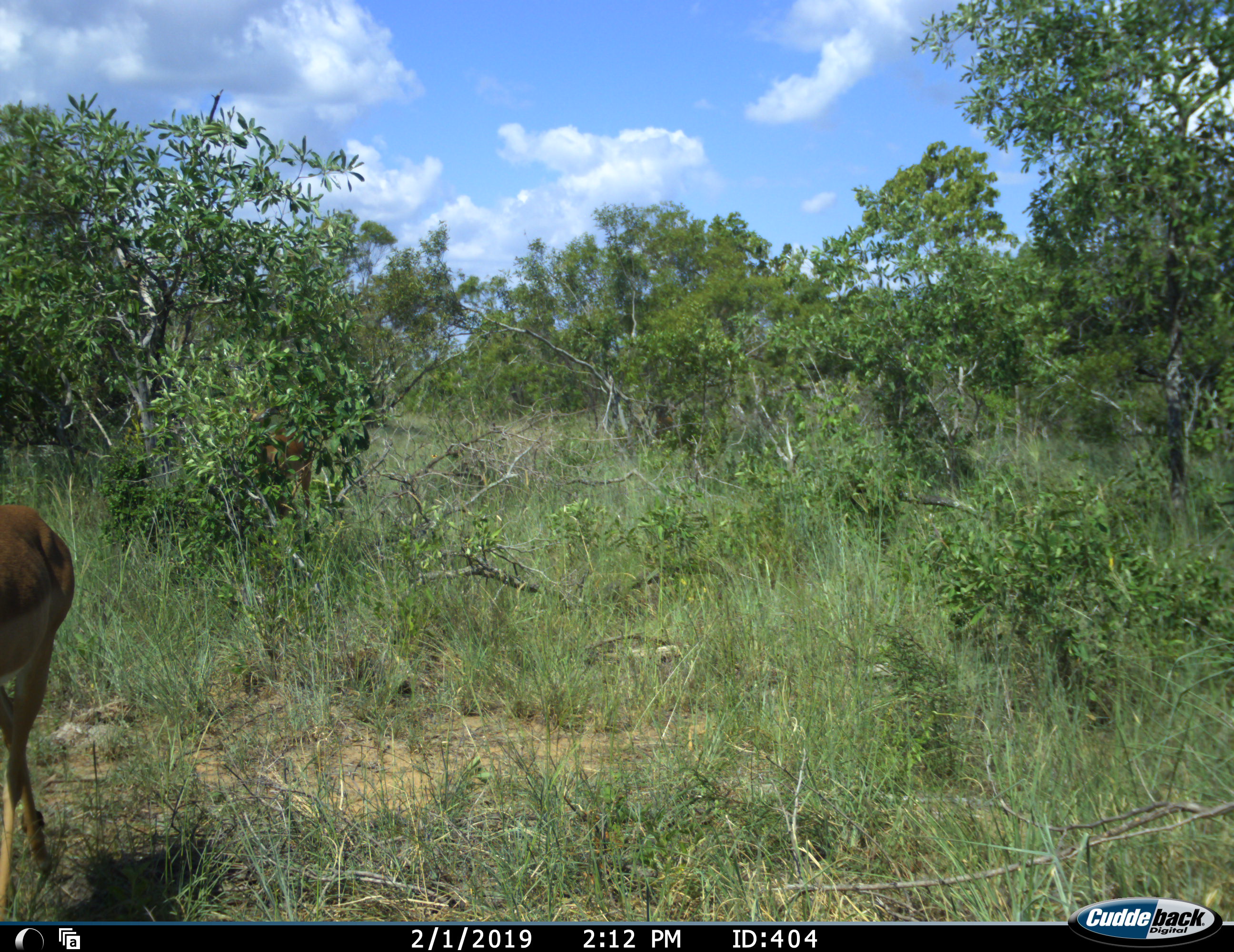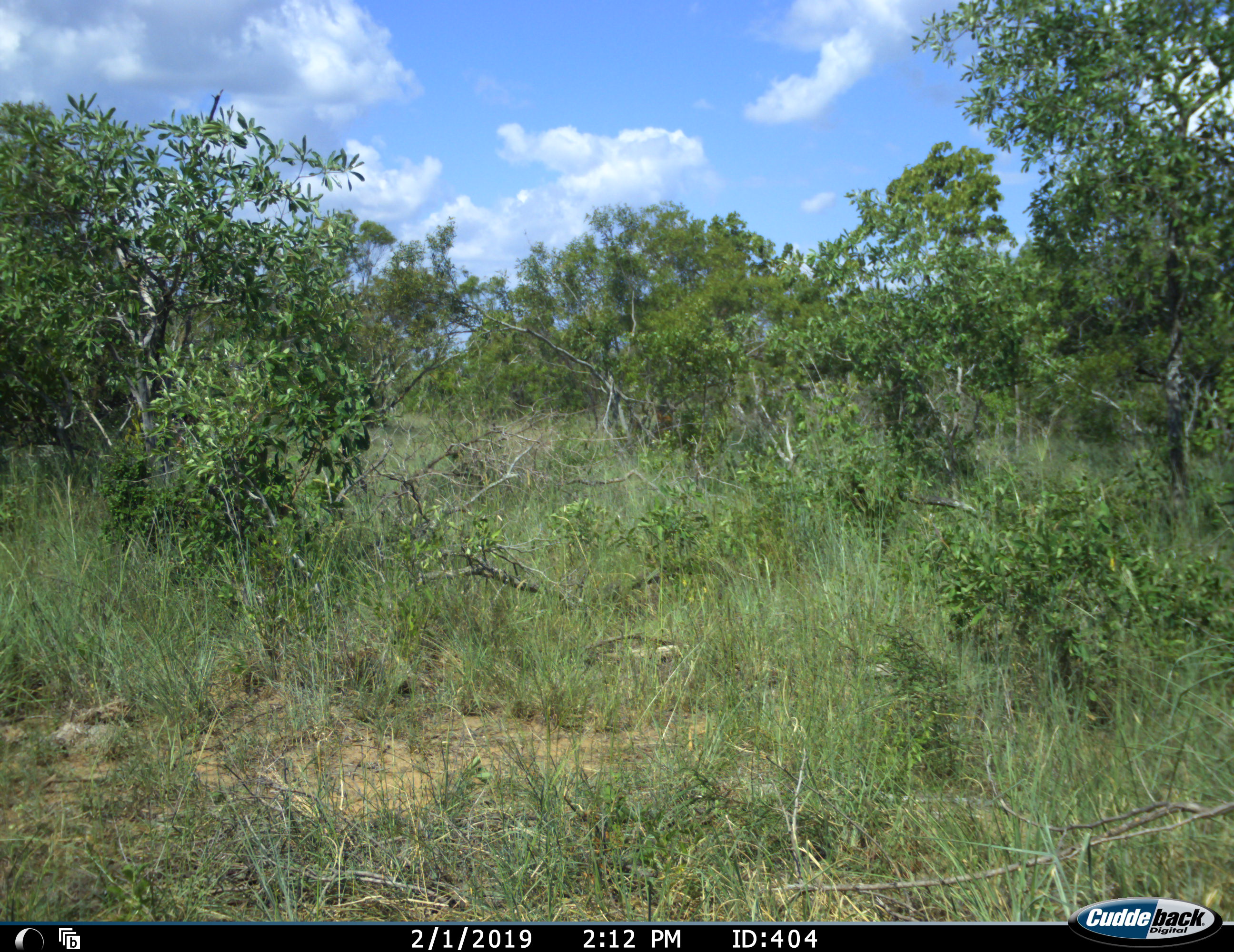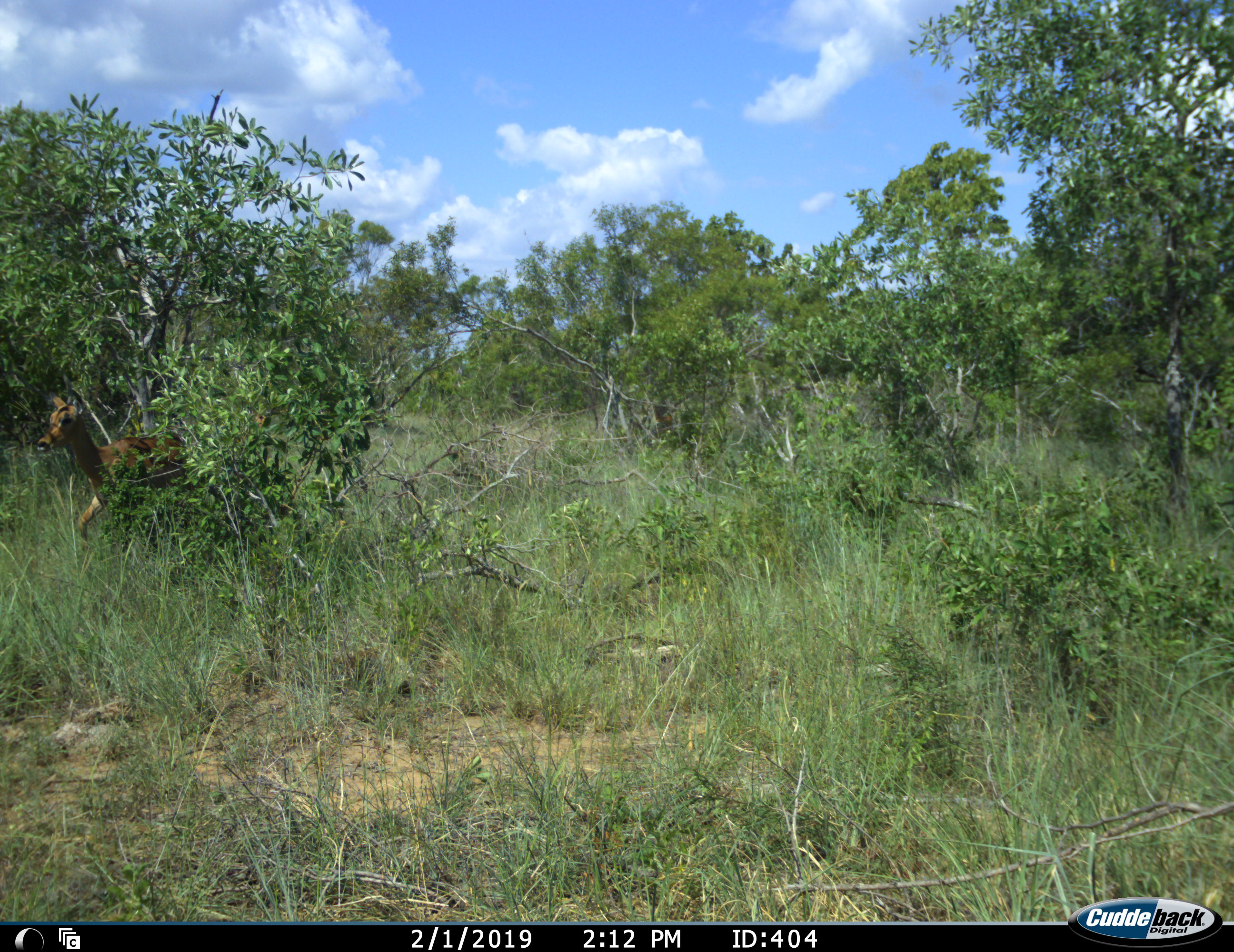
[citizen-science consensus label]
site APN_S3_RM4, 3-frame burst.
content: unidentified animal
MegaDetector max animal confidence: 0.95